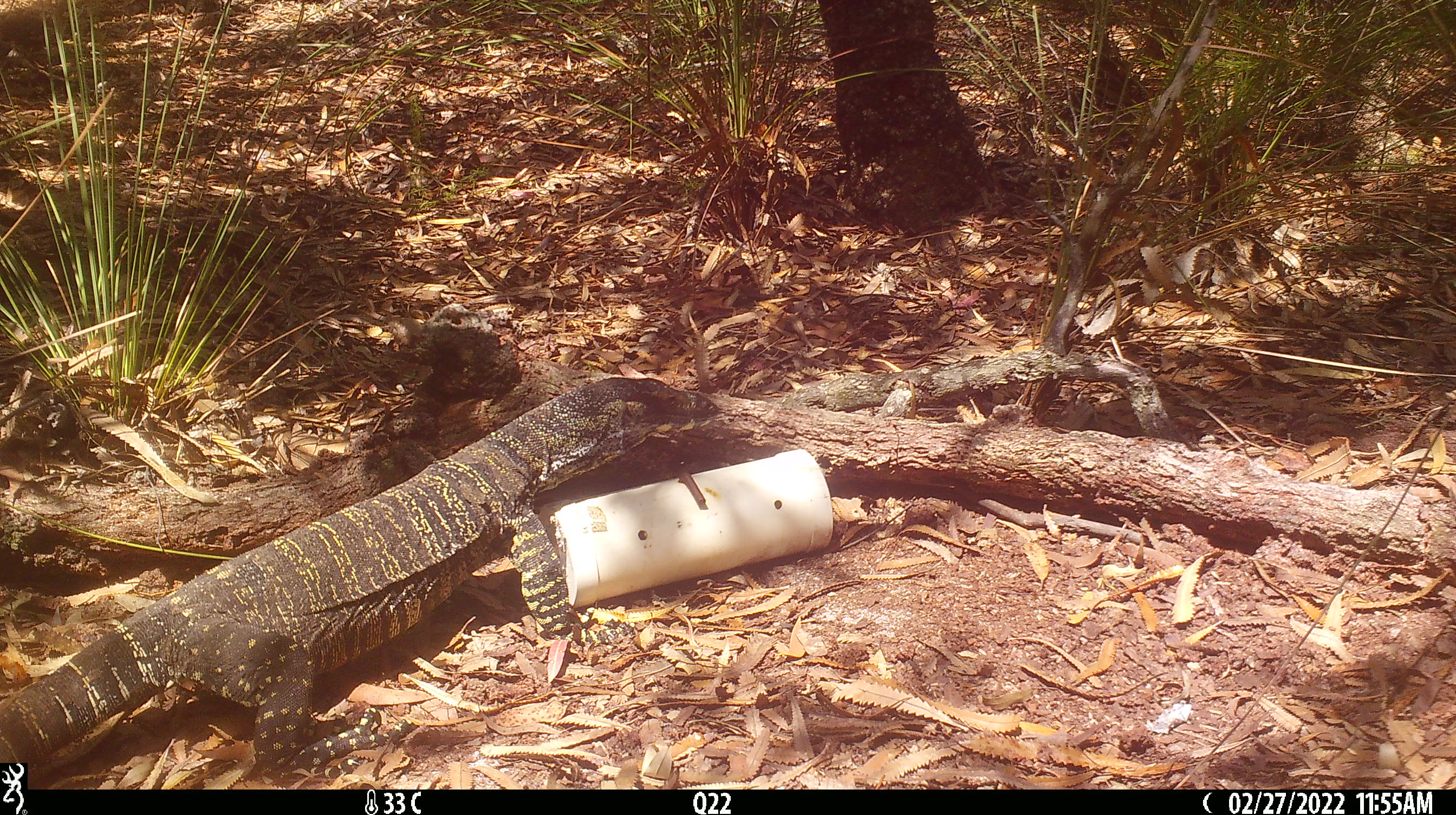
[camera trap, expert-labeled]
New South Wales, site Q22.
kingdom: Animalia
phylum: Chordata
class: Reptilia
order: Squamata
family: Varanidae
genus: Varanus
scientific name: Varanus varius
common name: lace monitor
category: goanna